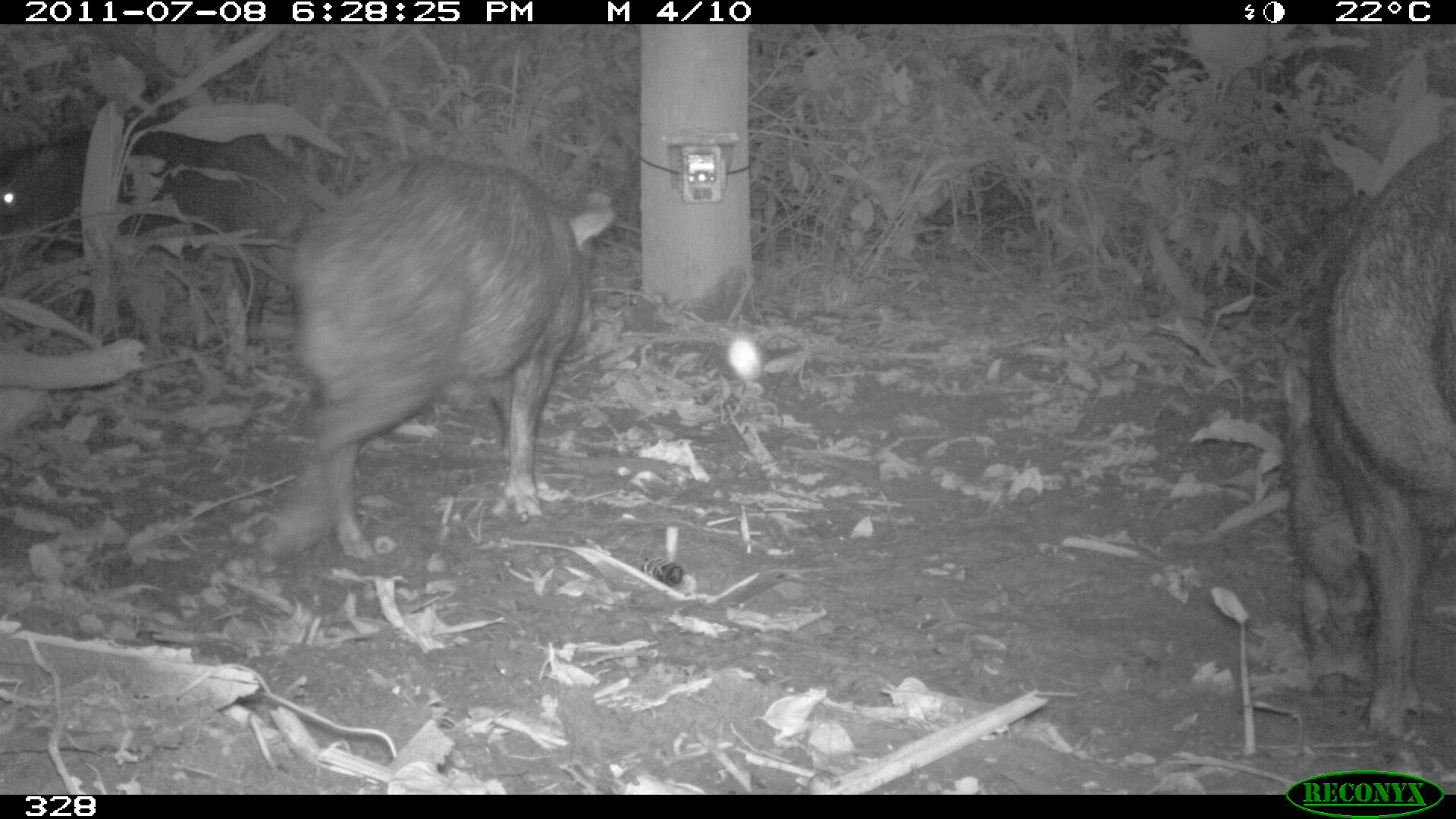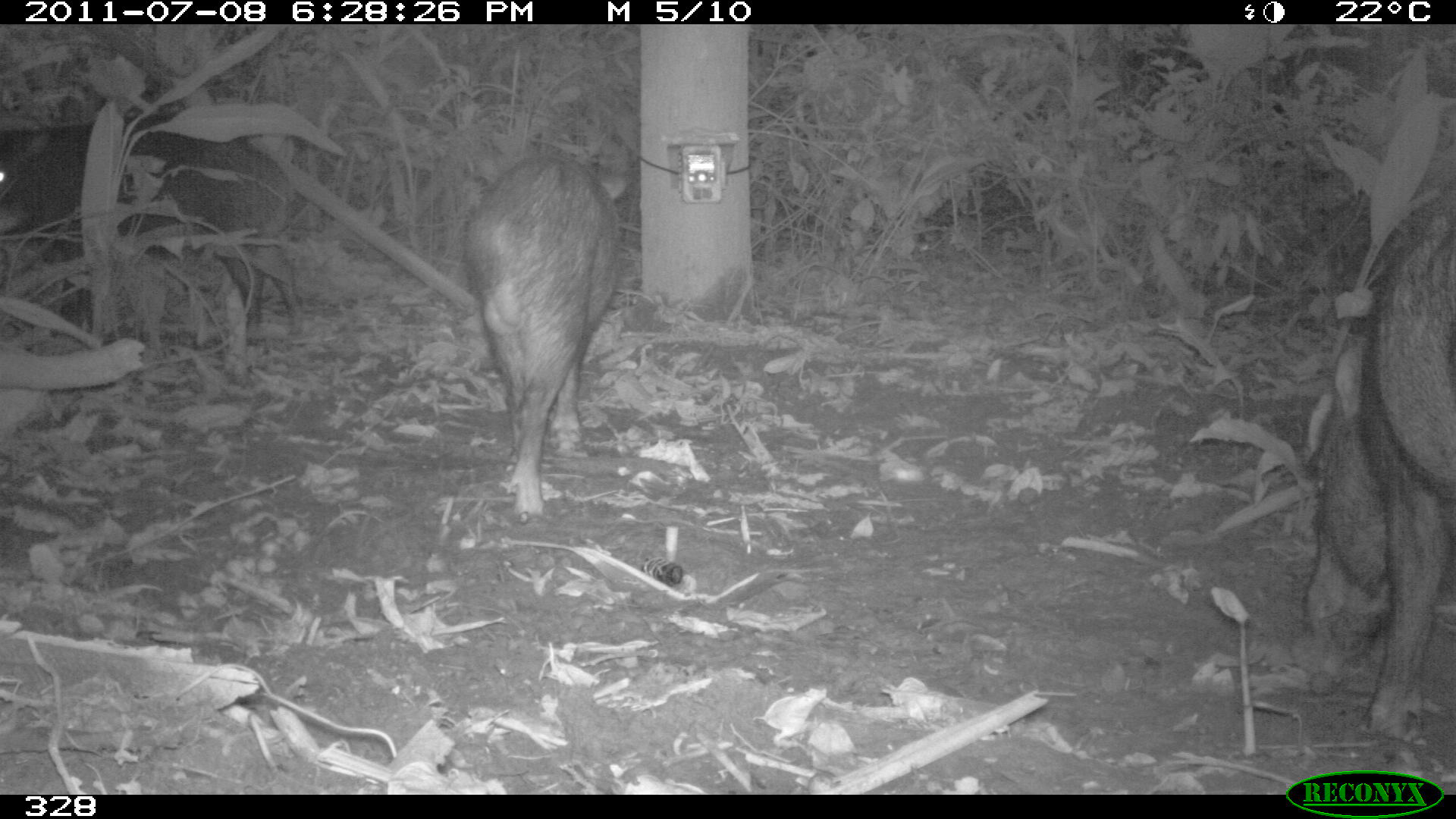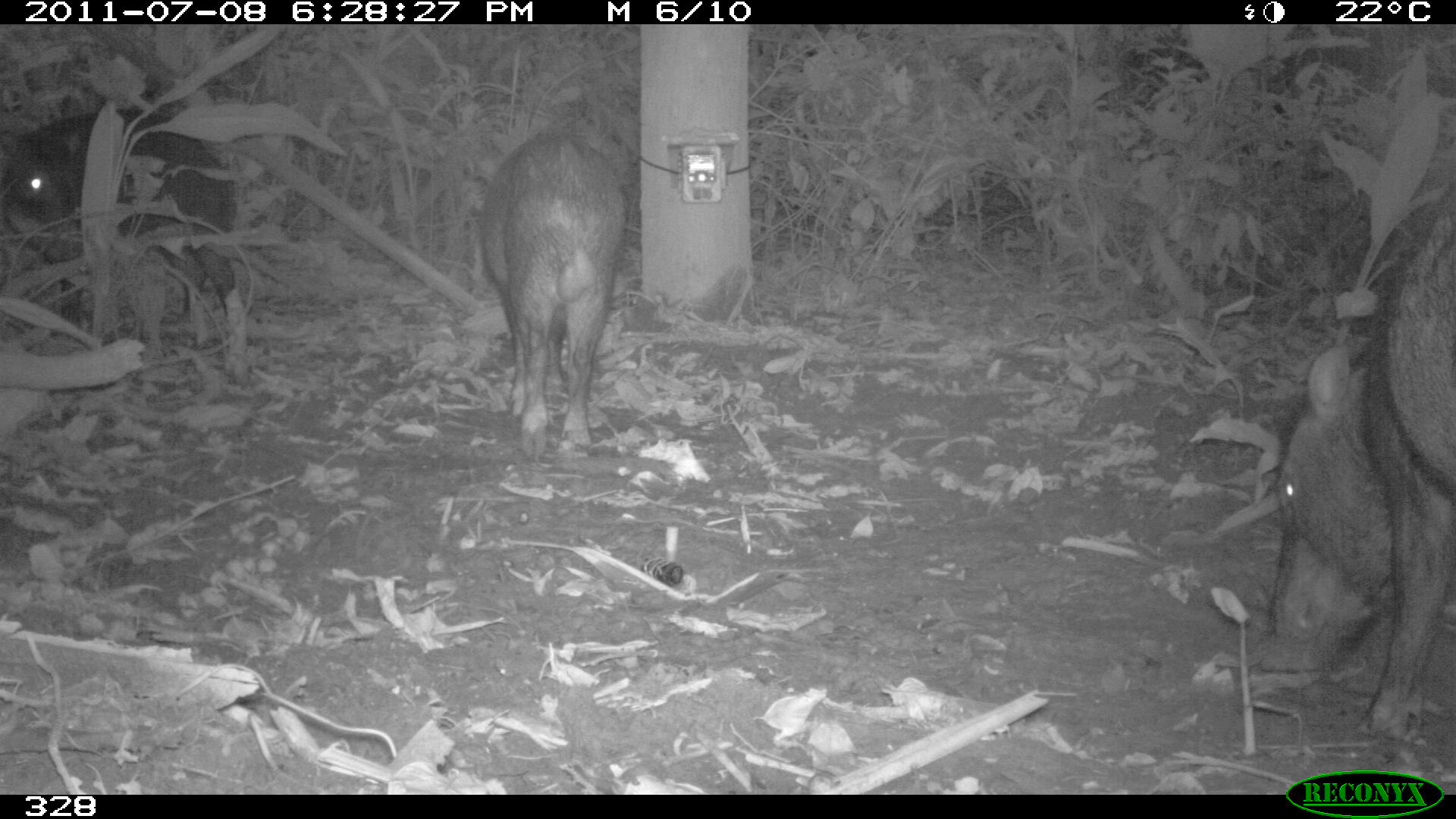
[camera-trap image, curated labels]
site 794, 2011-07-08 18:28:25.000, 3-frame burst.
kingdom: Animalia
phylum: Chordata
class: Mammalia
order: Artiodactyla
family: Tayassuidae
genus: Tayassu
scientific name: Tayassu pecari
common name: white-lipped peccary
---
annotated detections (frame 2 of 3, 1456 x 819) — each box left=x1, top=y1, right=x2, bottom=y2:
tayassu pecari: left=1302, top=186, right=1456, bottom=733; left=0, top=114, right=302, bottom=340; left=461, top=149, right=620, bottom=514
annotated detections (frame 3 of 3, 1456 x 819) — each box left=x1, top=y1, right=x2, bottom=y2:
tayassu pecari: left=1272, top=187, right=1456, bottom=737; left=0, top=107, right=245, bottom=369; left=477, top=129, right=624, bottom=453